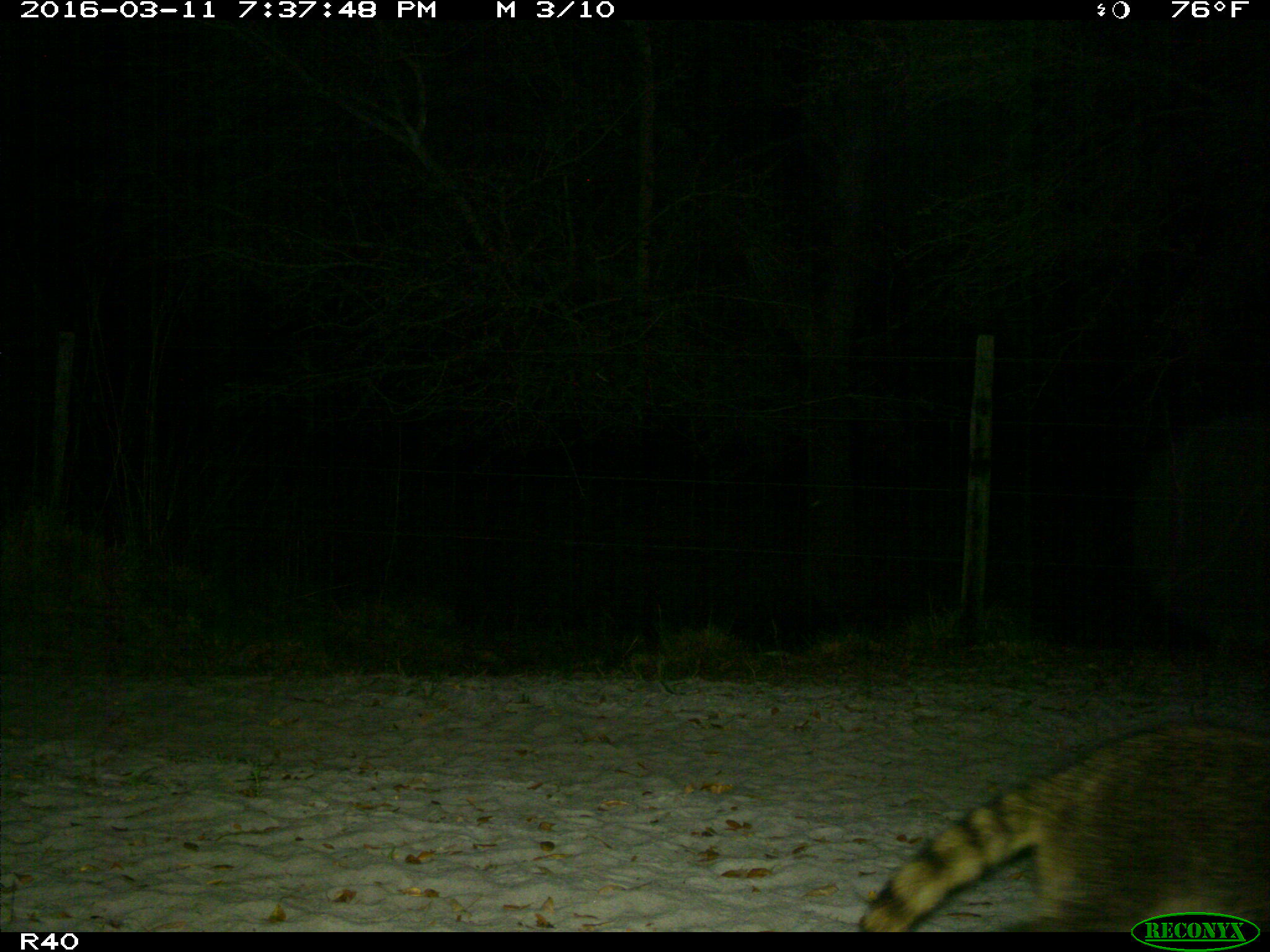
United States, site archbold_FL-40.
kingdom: Animalia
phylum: Chordata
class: Mammalia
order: Carnivora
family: Procyonidae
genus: Procyon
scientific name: Procyon lotor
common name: common raccoon